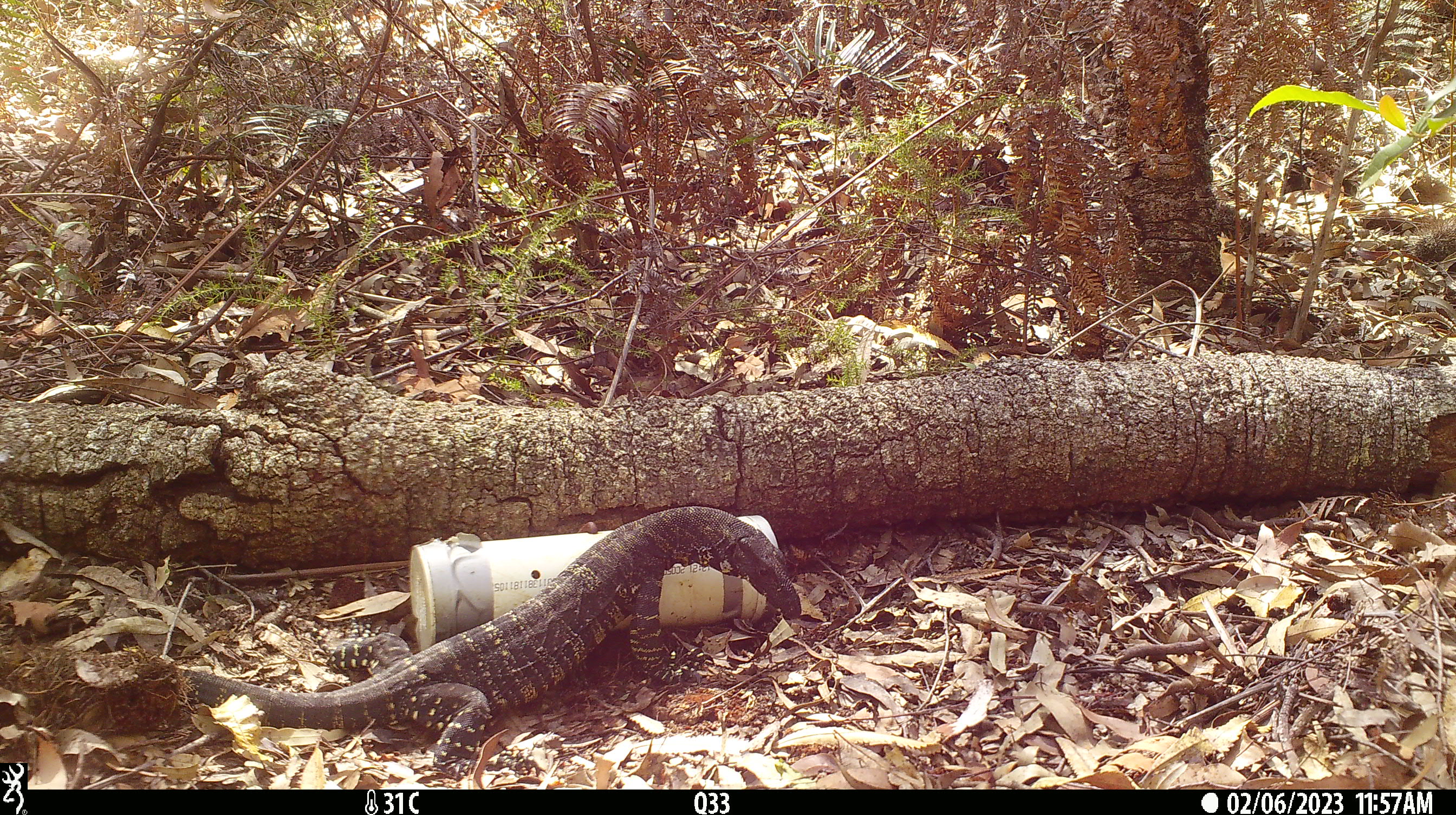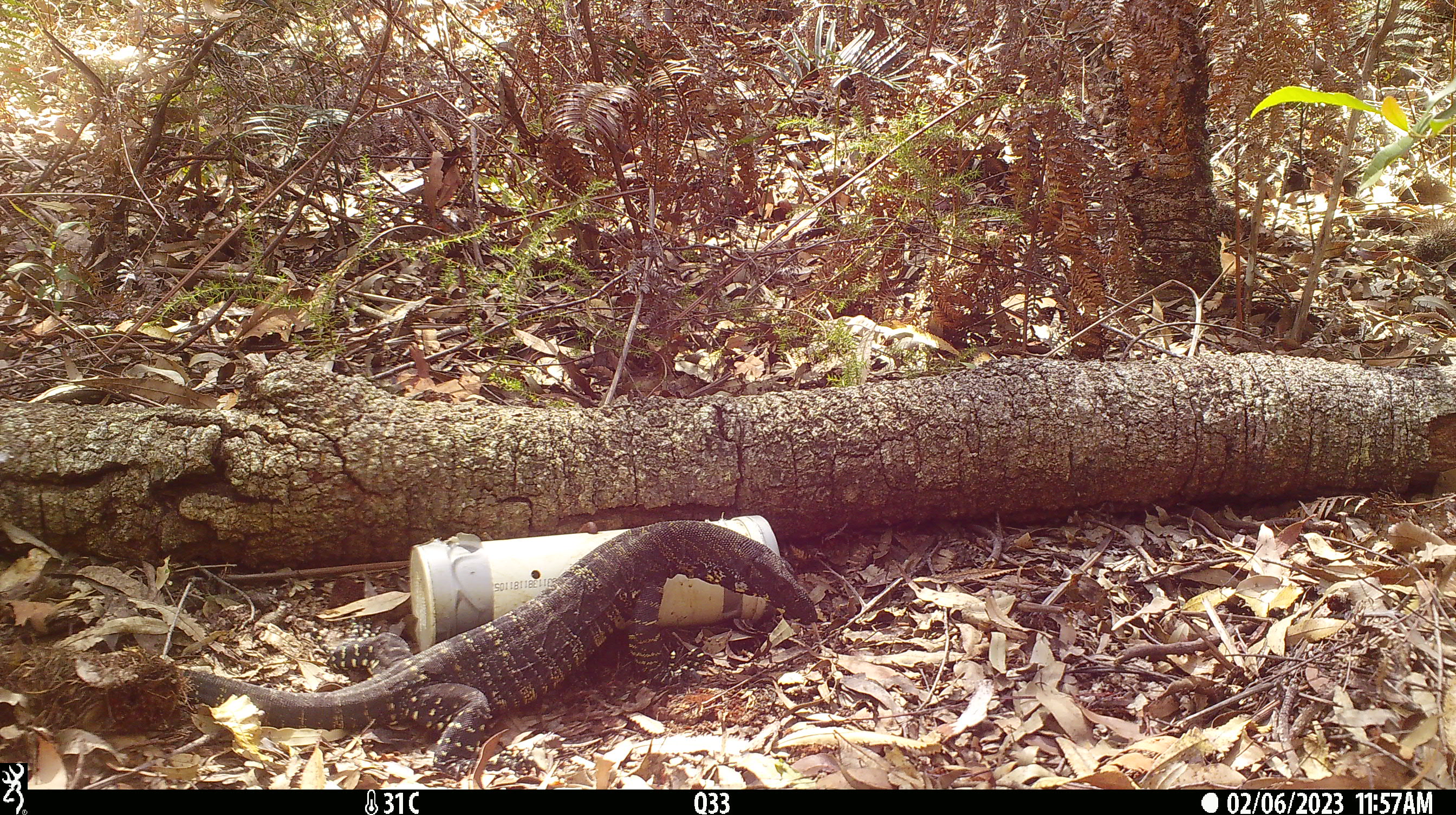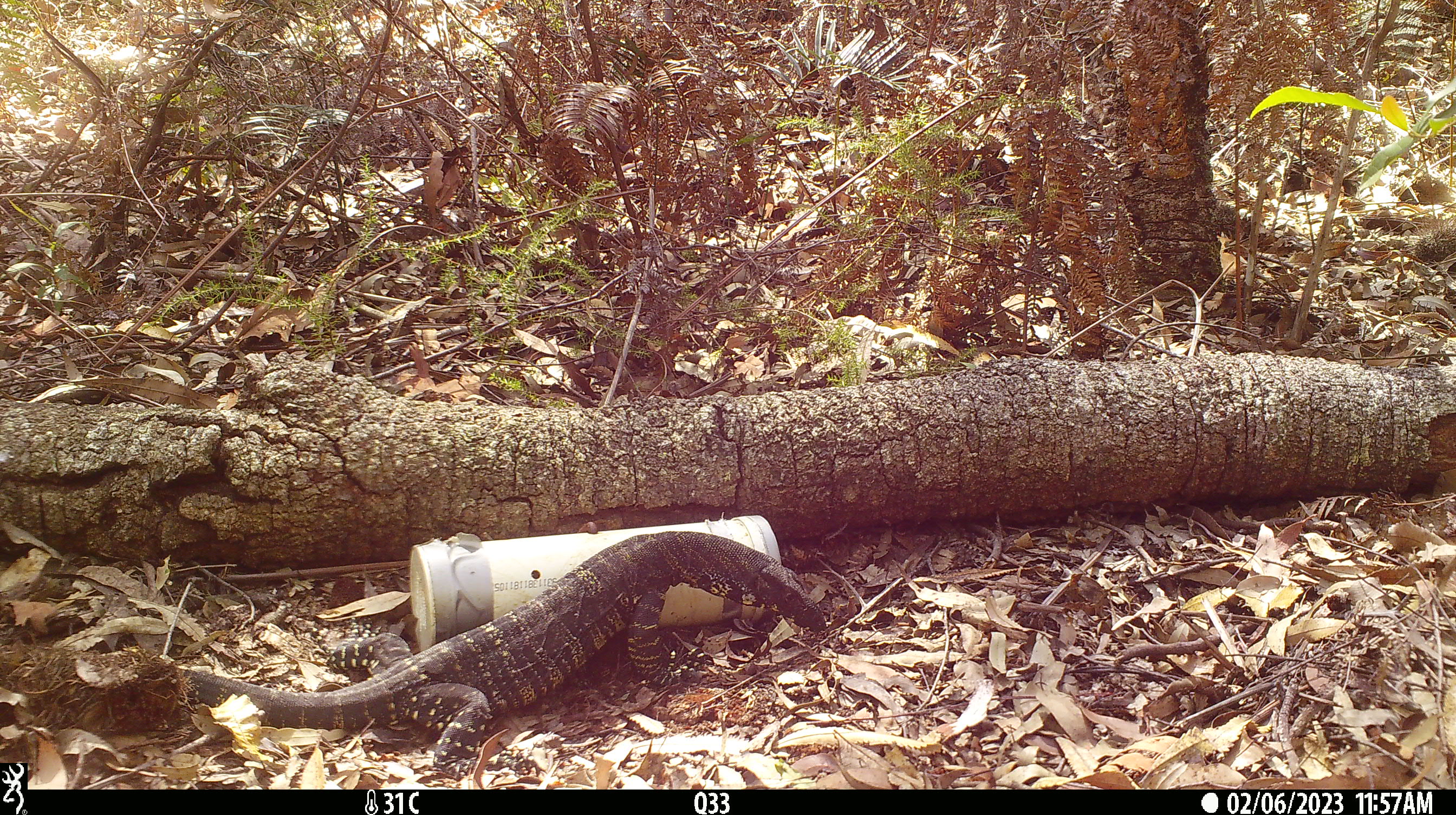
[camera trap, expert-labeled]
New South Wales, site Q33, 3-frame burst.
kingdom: Animalia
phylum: Chordata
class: Reptilia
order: Squamata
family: Varanidae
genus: Varanus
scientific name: Varanus varius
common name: lace monitor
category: goanna